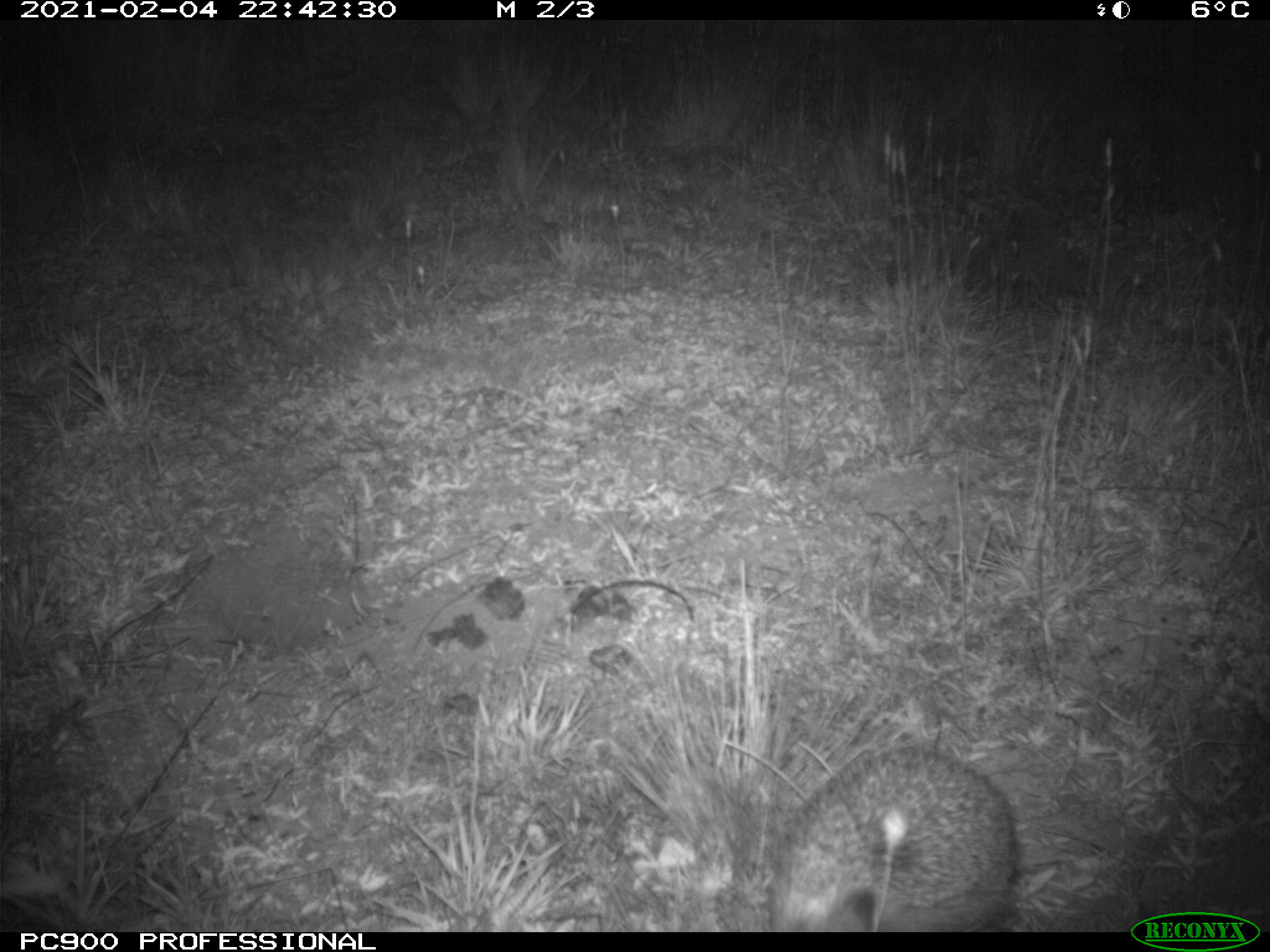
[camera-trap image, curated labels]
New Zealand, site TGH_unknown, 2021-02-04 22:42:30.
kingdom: Animalia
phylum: Chordata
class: Mammalia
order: Eulipotyphla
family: Erinaceidae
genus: Erinaceus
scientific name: Erinaceus europaeus europaeus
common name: european hedgehog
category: hedgehog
Hedgehog (european hedgehog) (Erinaceus europaeus europaeus).